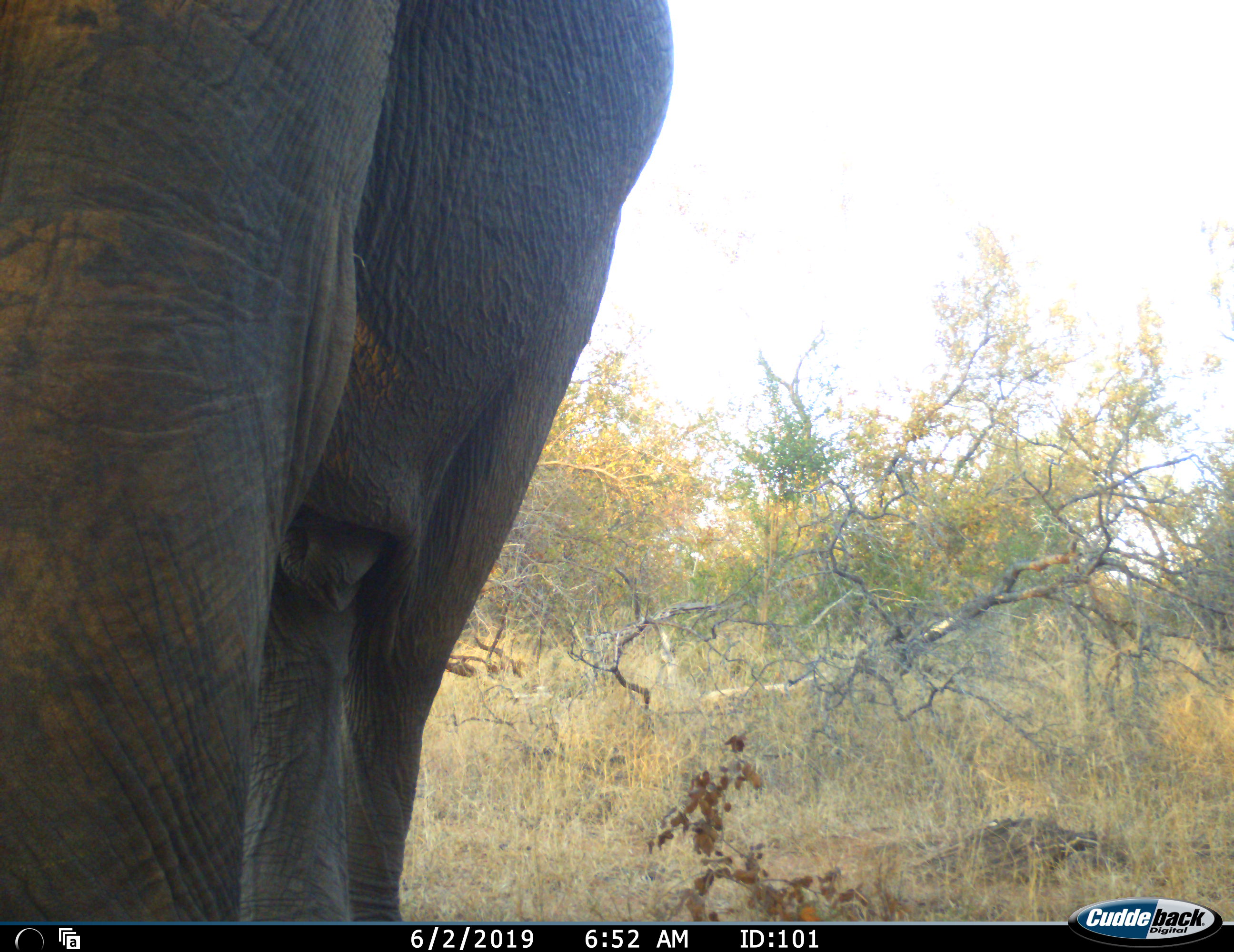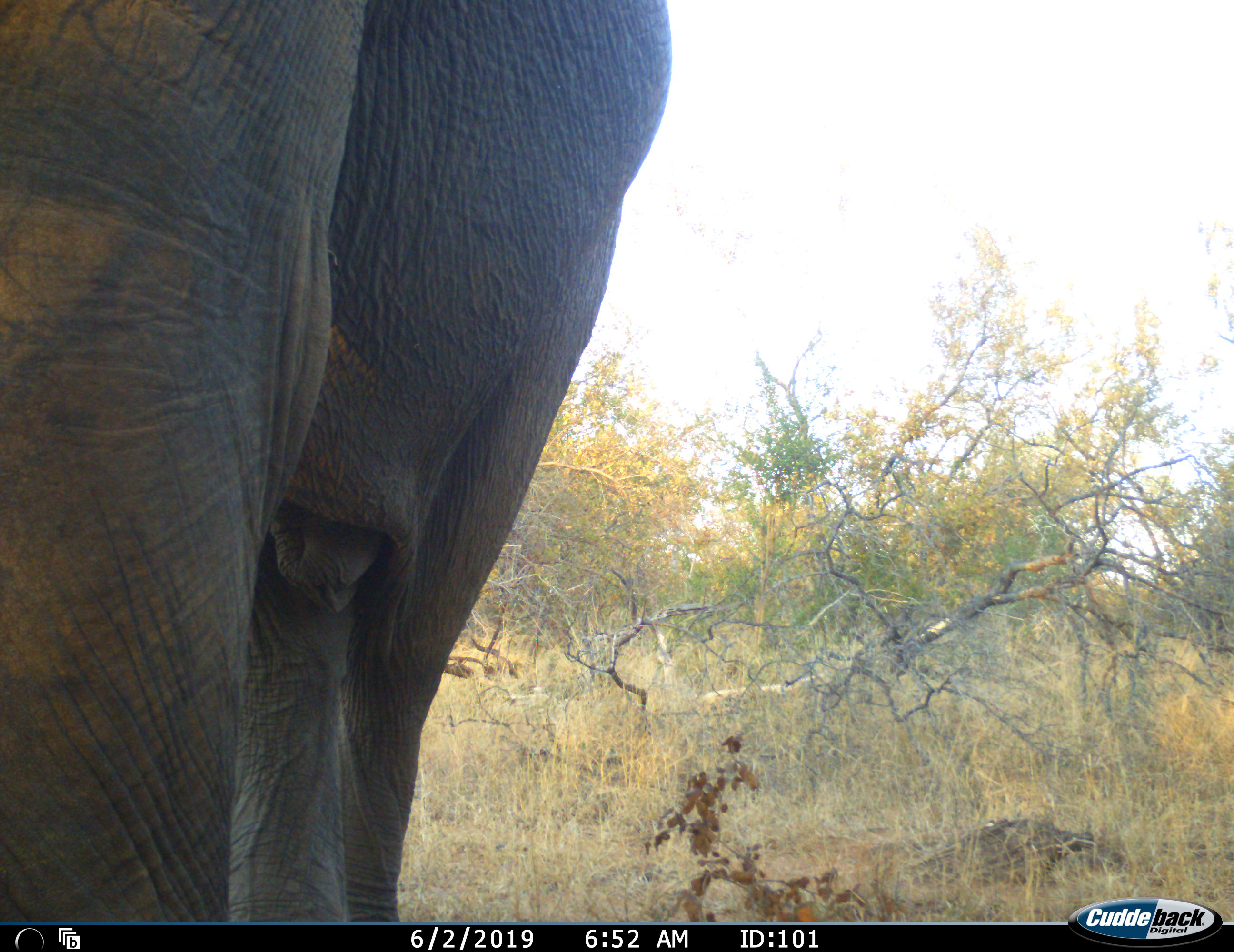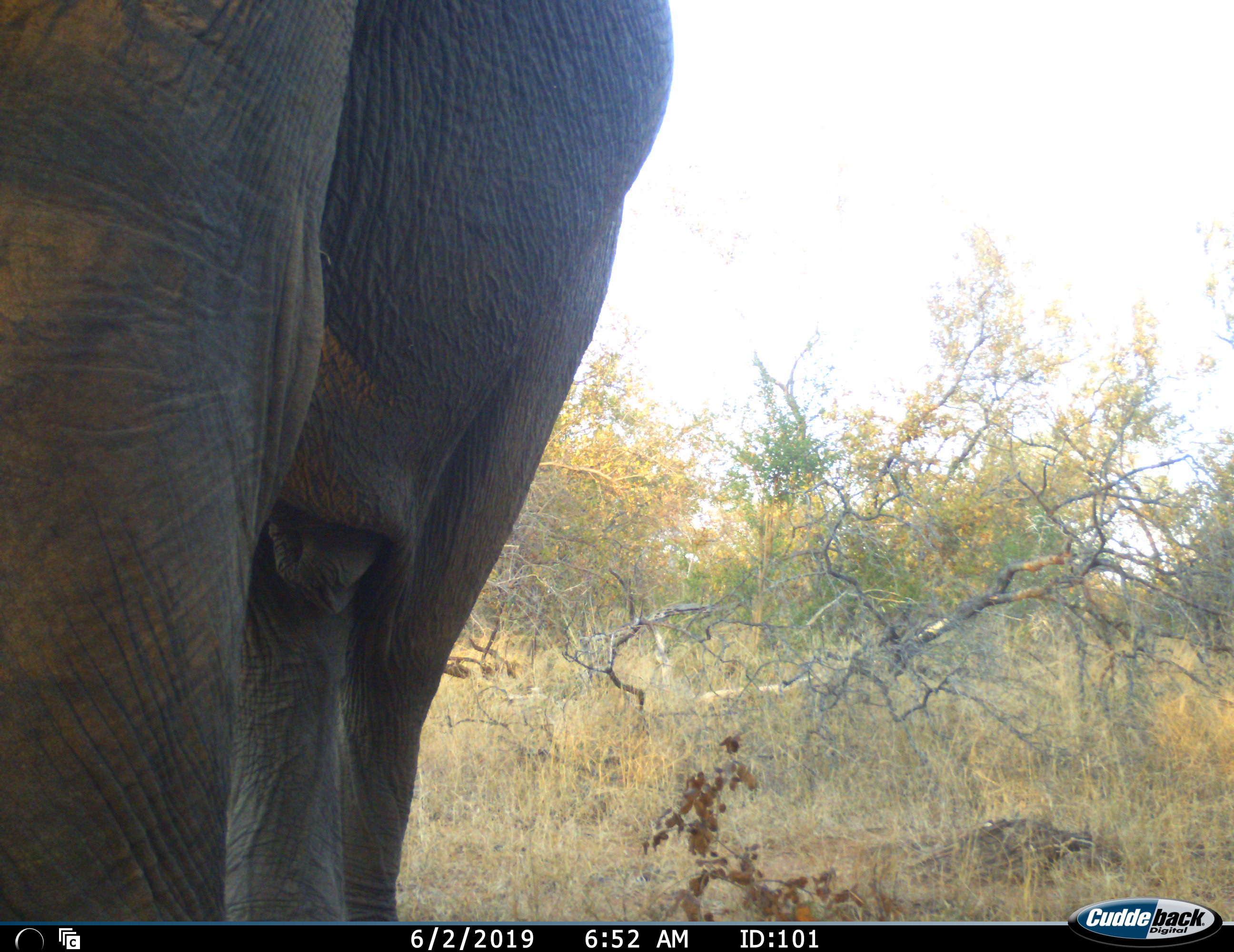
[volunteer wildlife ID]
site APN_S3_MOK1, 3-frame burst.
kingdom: Animalia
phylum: Chordata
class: Mammalia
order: Proboscidea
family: Elephantidae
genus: Loxodonta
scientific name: Loxodonta africana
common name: african bush elephant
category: elephant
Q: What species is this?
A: Elephant (african bush elephant) (Loxodonta africana).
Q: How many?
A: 1.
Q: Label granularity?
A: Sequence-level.